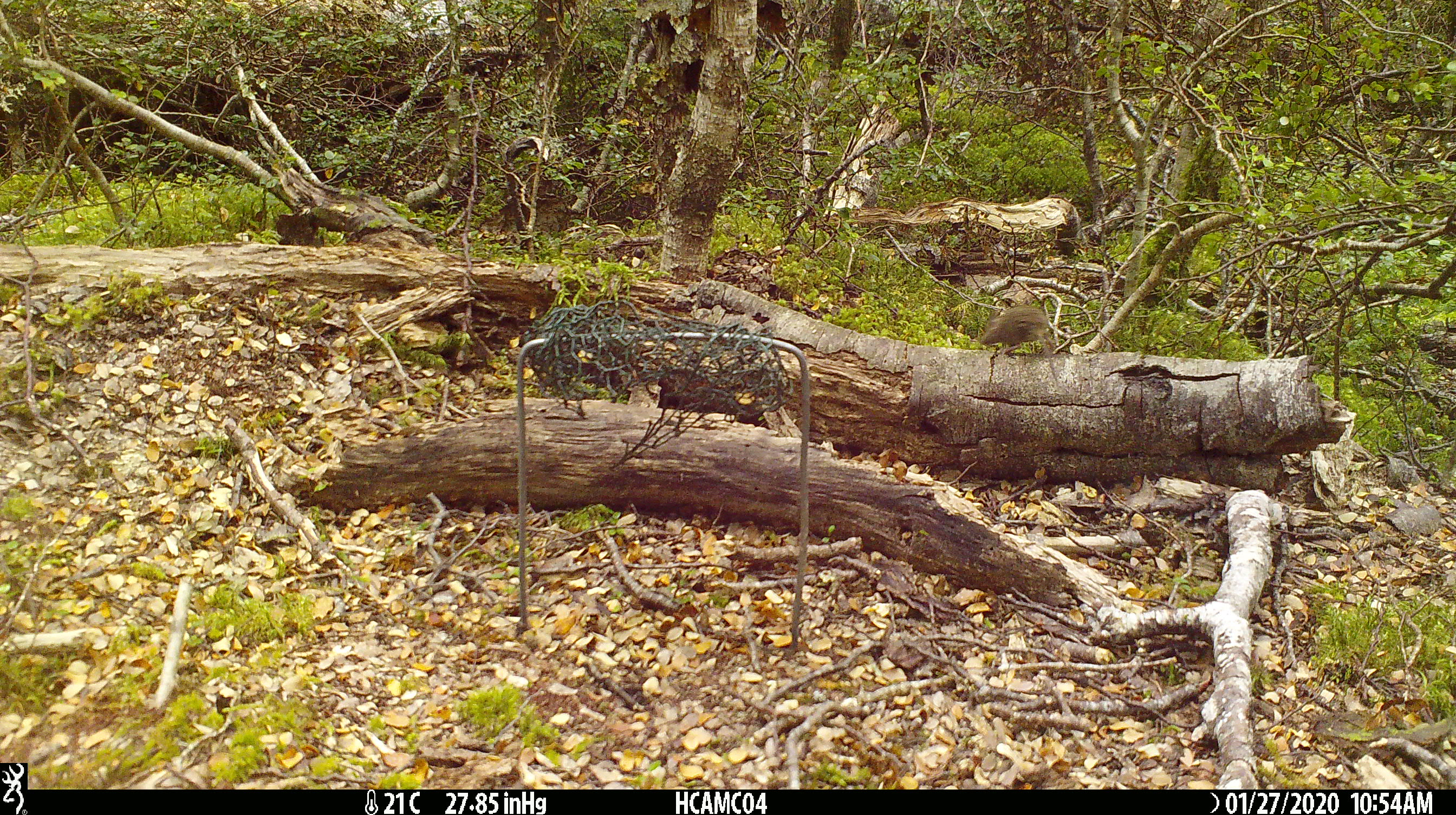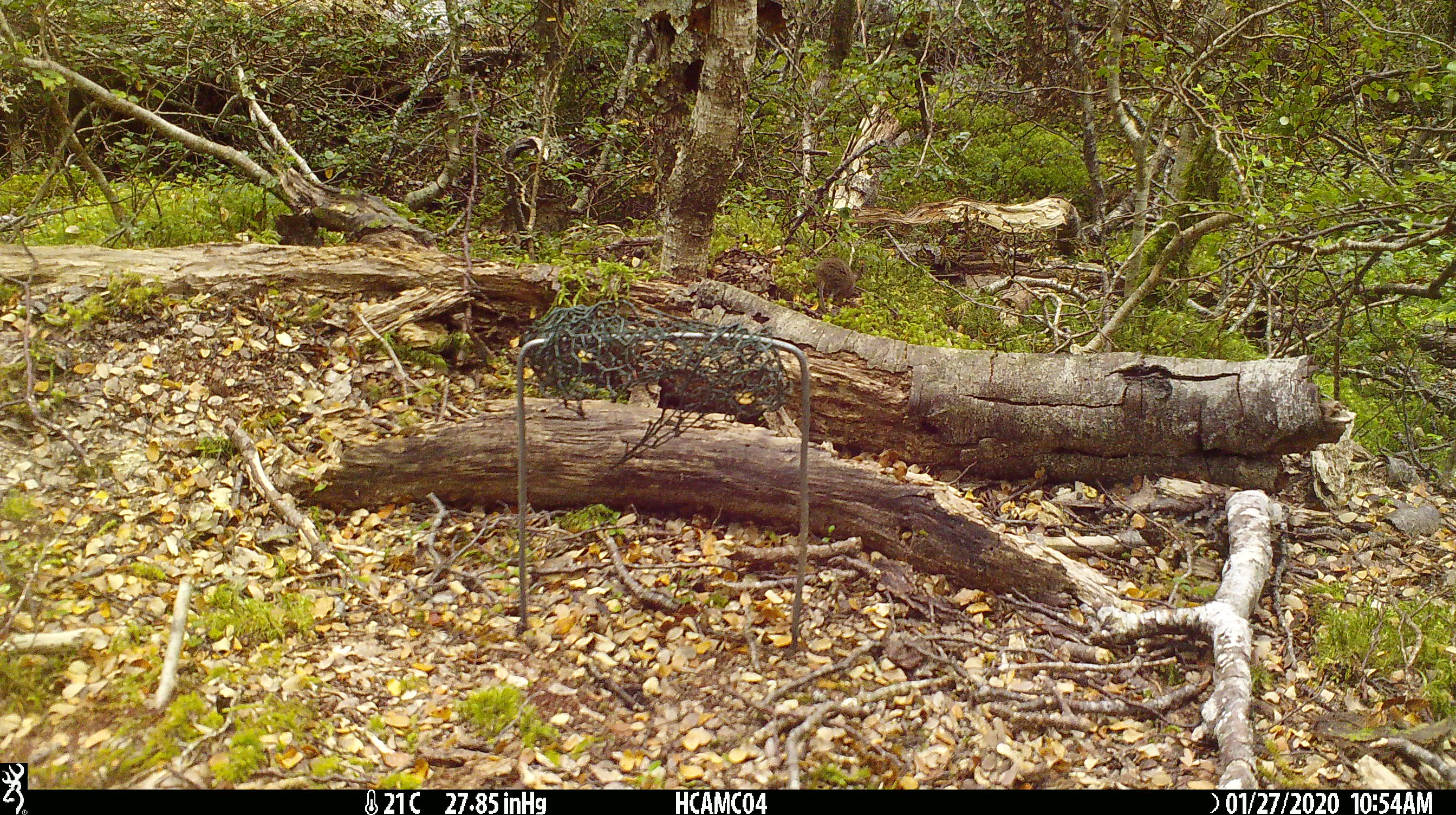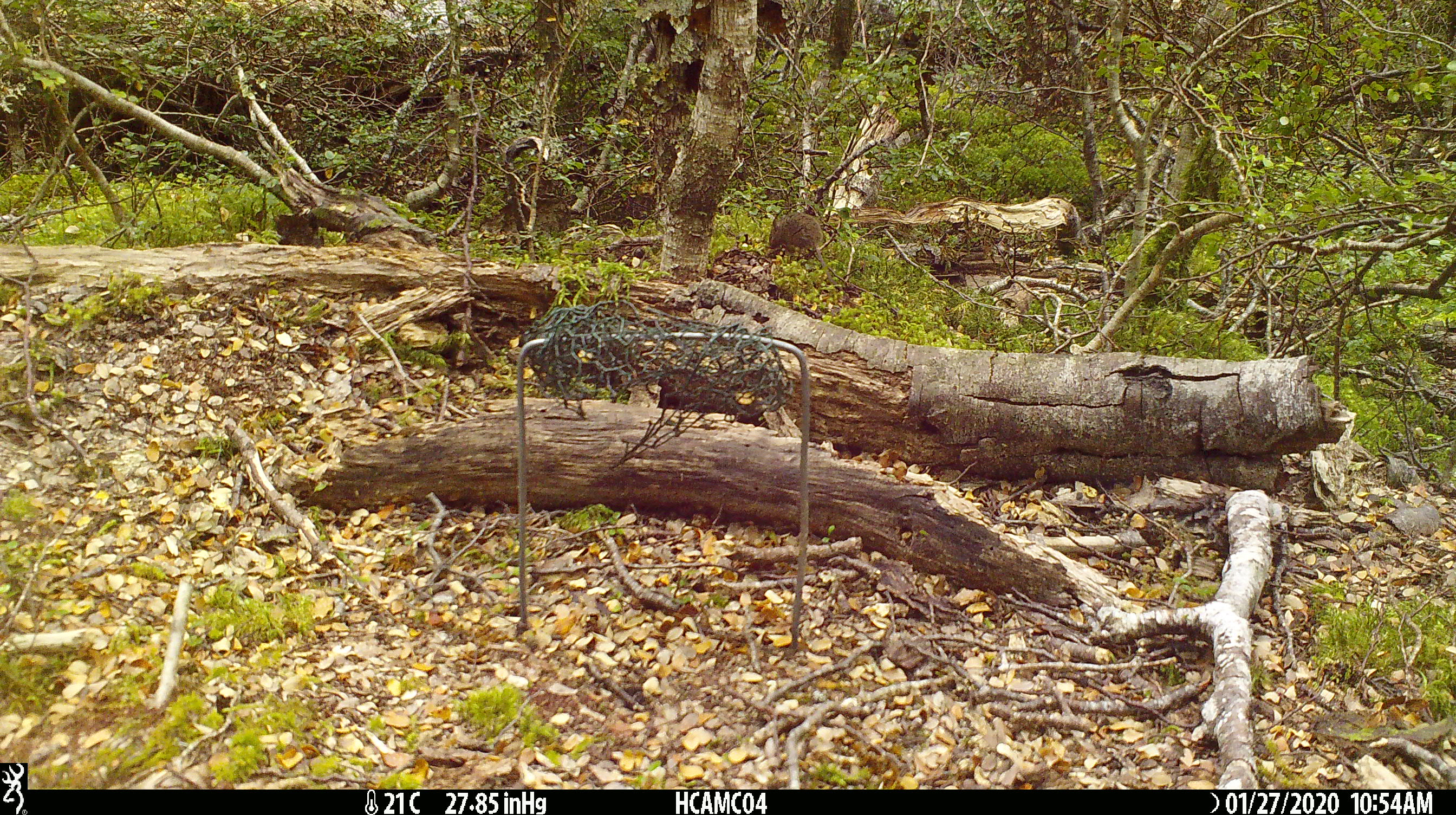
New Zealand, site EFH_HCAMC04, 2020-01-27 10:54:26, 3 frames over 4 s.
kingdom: Animalia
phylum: Chordata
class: Mammalia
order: Rodentia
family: Muridae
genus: Mus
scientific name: Mus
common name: mouse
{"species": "mouse (Mus)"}